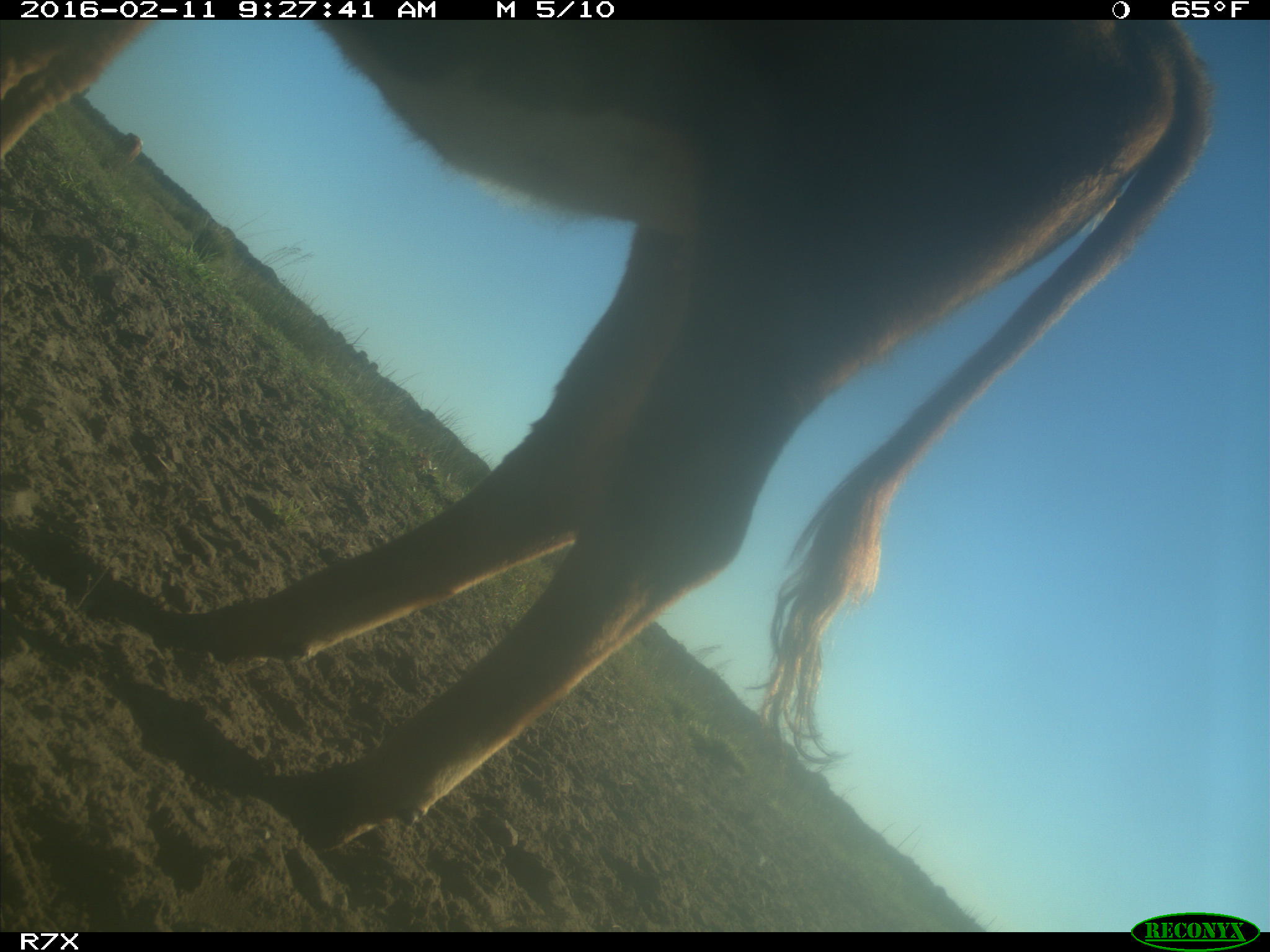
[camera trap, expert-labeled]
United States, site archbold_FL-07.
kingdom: Animalia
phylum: Chordata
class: Mammalia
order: Artiodactyla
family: Bovidae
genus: Bos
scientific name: Bos taurus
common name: domestic cow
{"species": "Bos taurus (domestic cow)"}